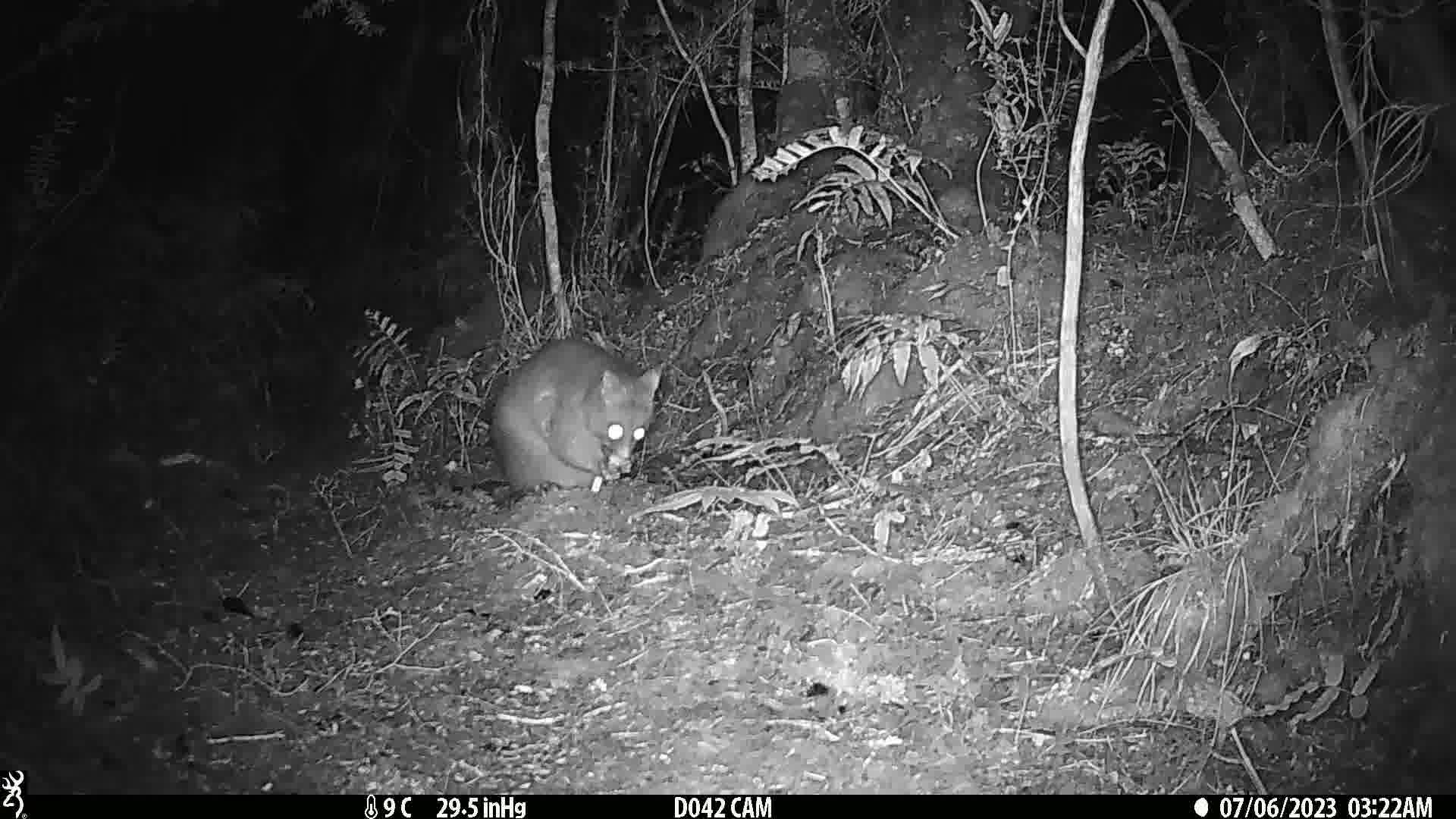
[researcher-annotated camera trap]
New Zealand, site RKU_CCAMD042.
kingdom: Animalia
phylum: Chordata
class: Mammalia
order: Diprotodontia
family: Phalangeridae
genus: Trichosurus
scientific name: Trichosurus vulpecula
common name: common brushtail possum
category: possum